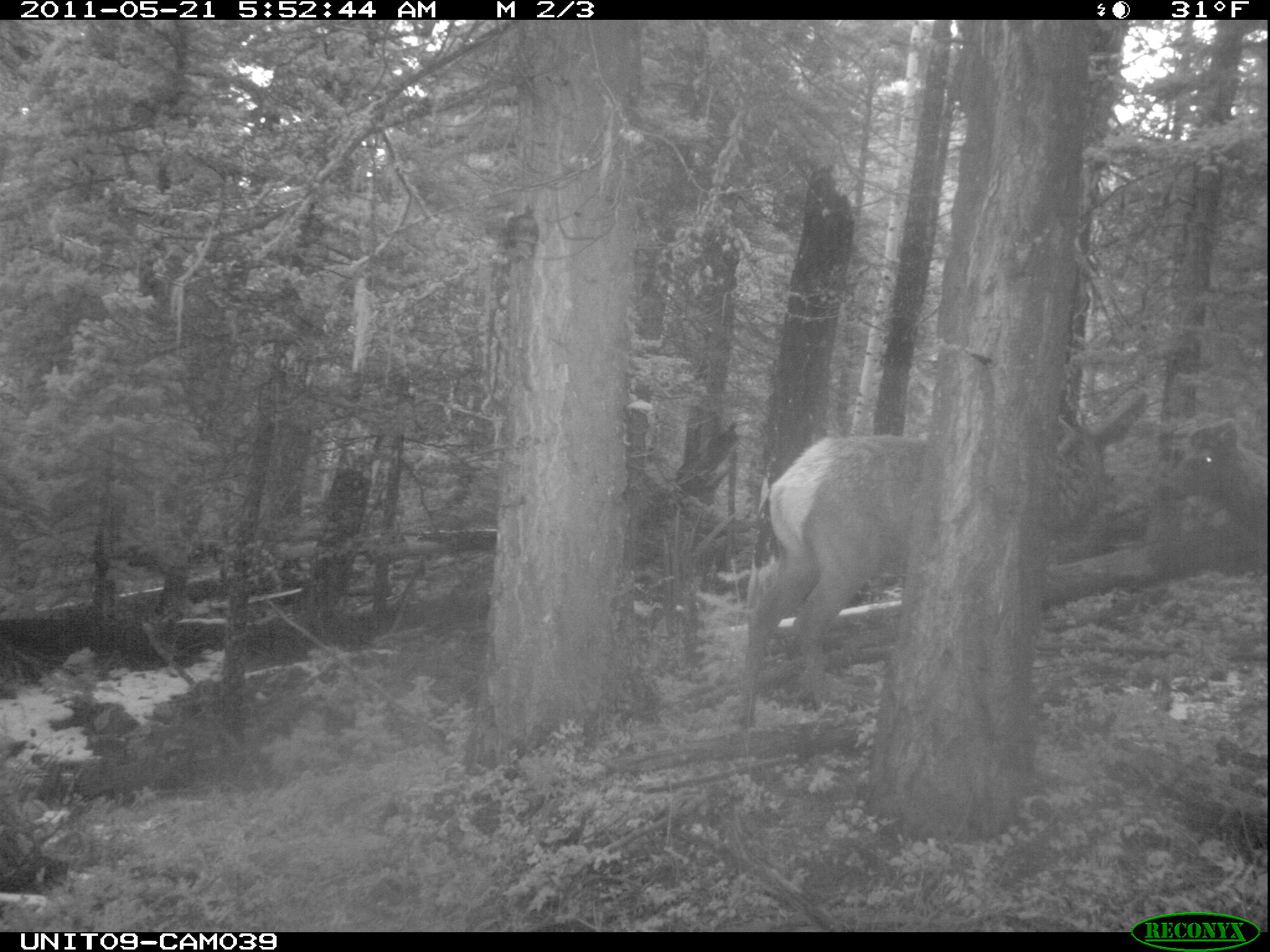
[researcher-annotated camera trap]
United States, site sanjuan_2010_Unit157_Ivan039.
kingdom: Animalia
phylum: Chordata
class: Mammalia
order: Artiodactyla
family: Cervidae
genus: Cervus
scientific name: Cervus elaphus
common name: red deer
Cervus elaphus (red deer).